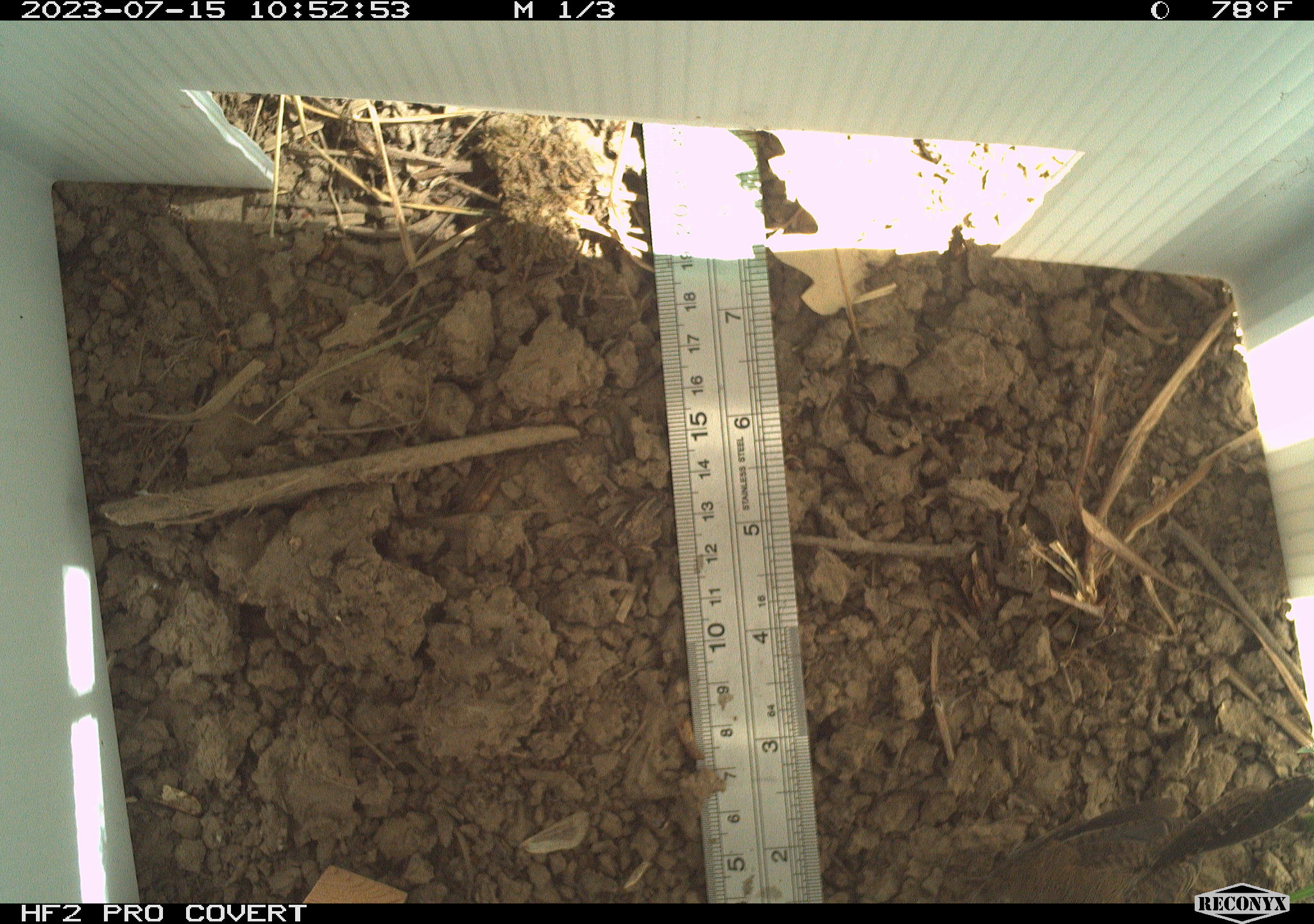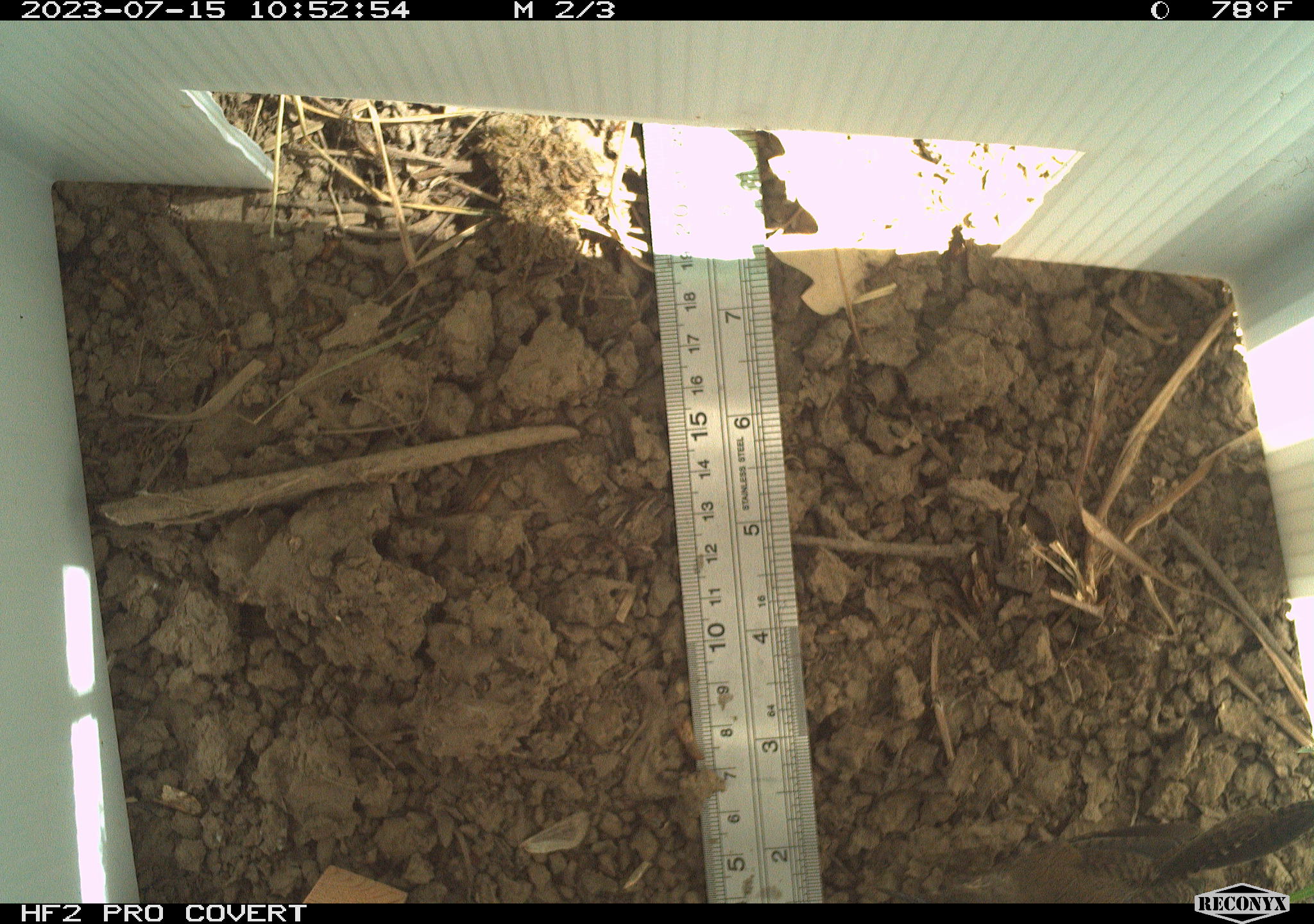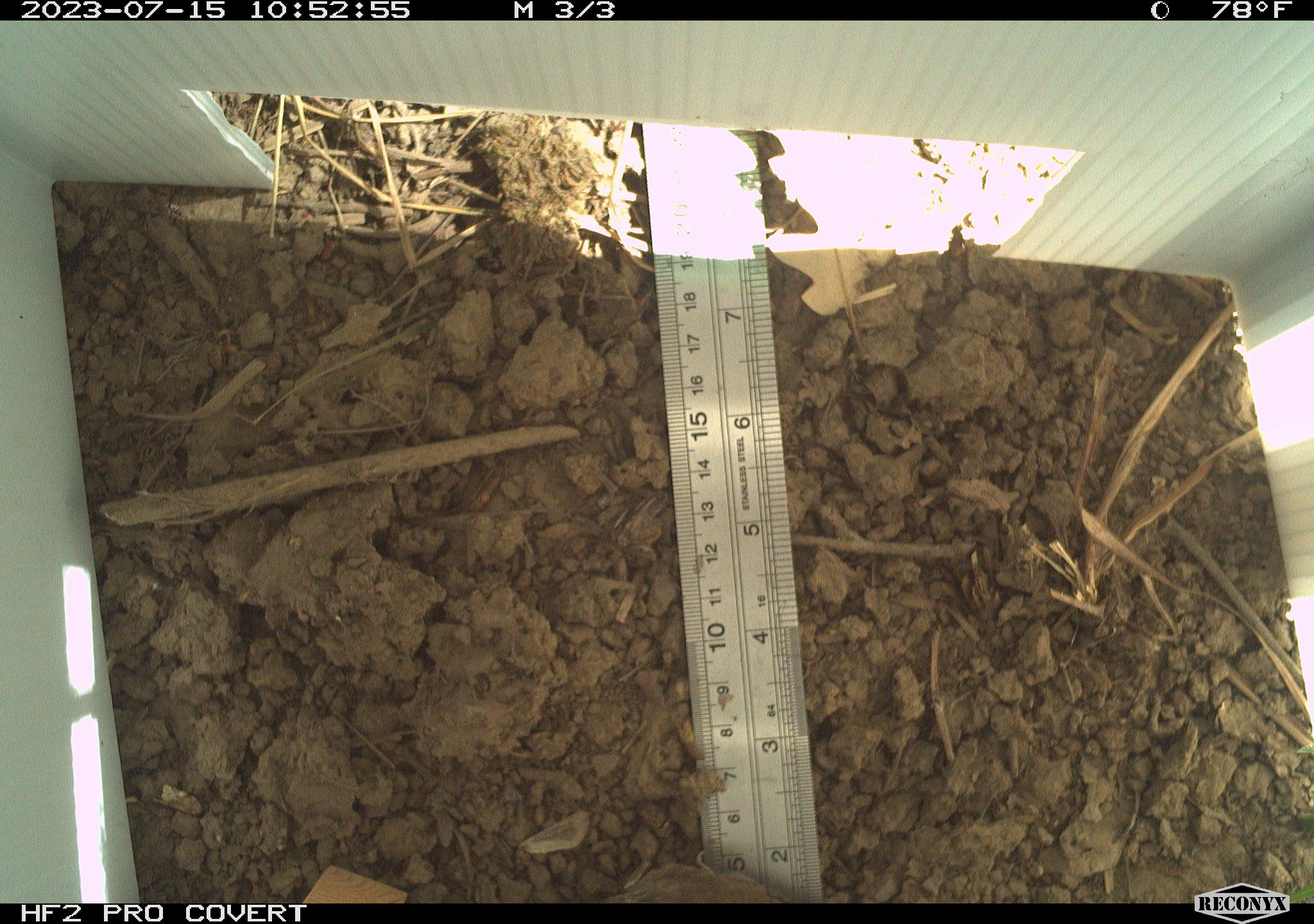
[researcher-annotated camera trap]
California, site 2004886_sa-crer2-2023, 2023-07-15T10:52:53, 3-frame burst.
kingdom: Animalia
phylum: Chordata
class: Aves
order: Passeriformes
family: Troglodytidae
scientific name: Troglodytidae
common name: wren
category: troglodytidae family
Troglodytidae family (wren) (Troglodytidae).